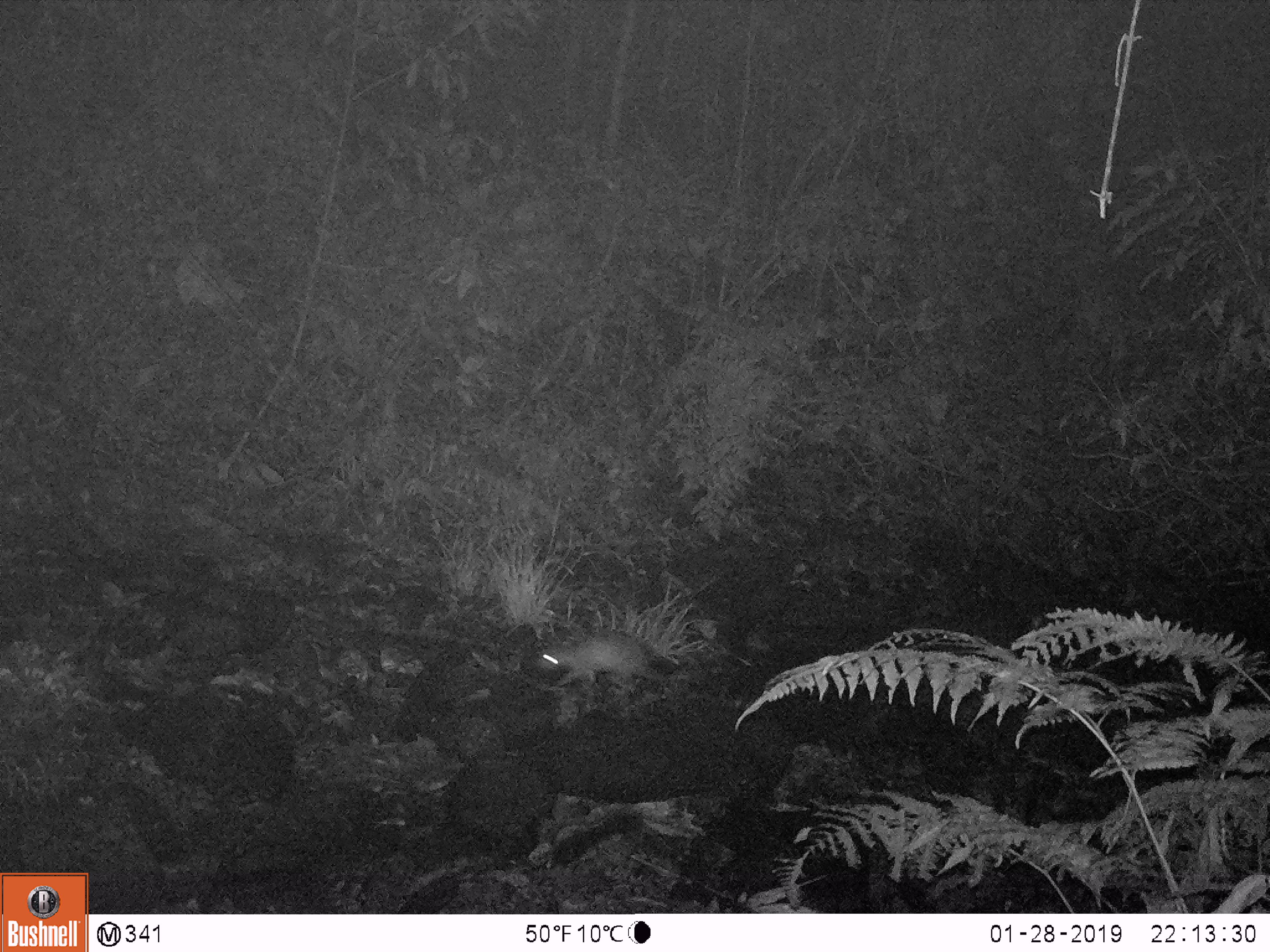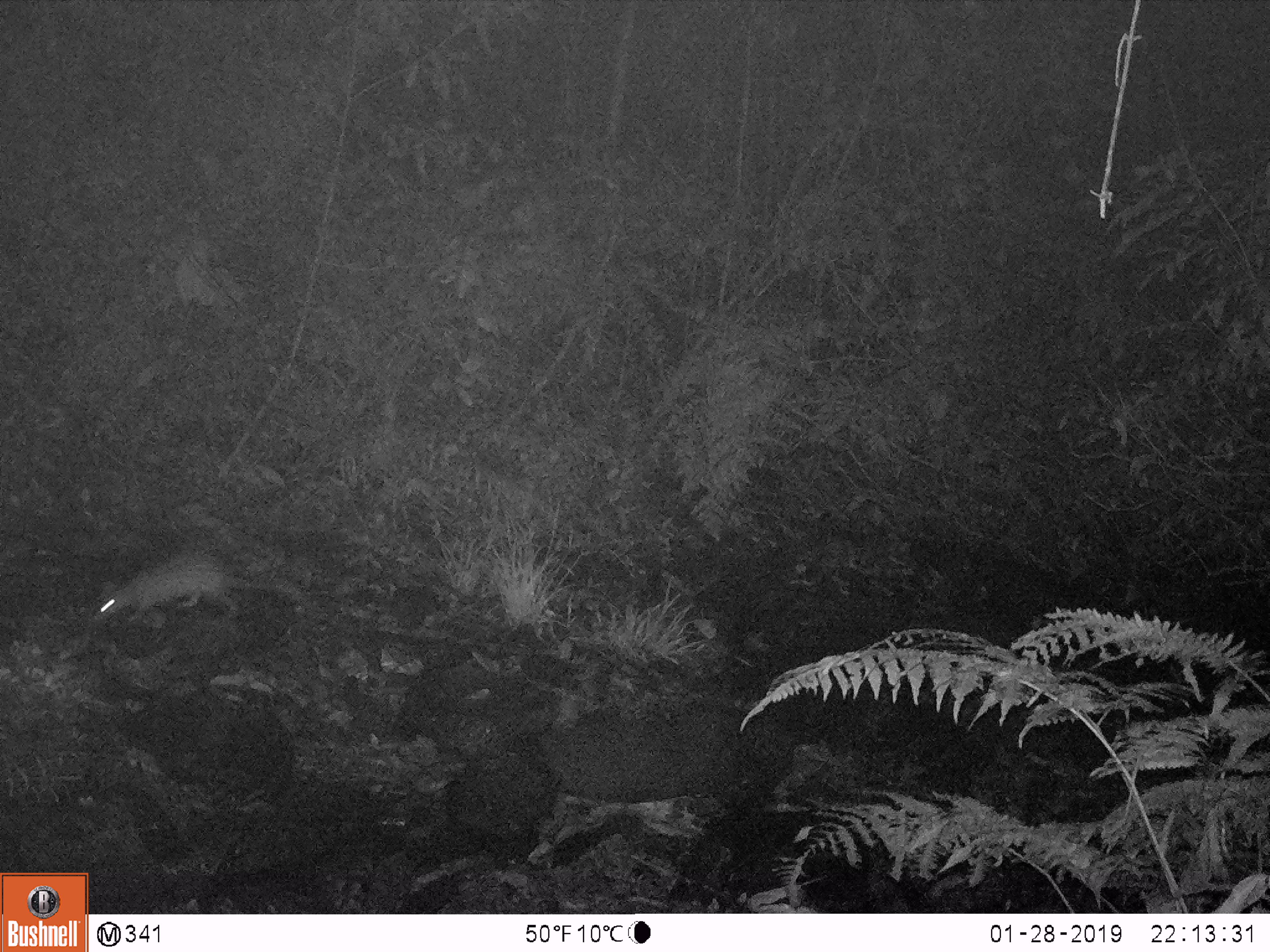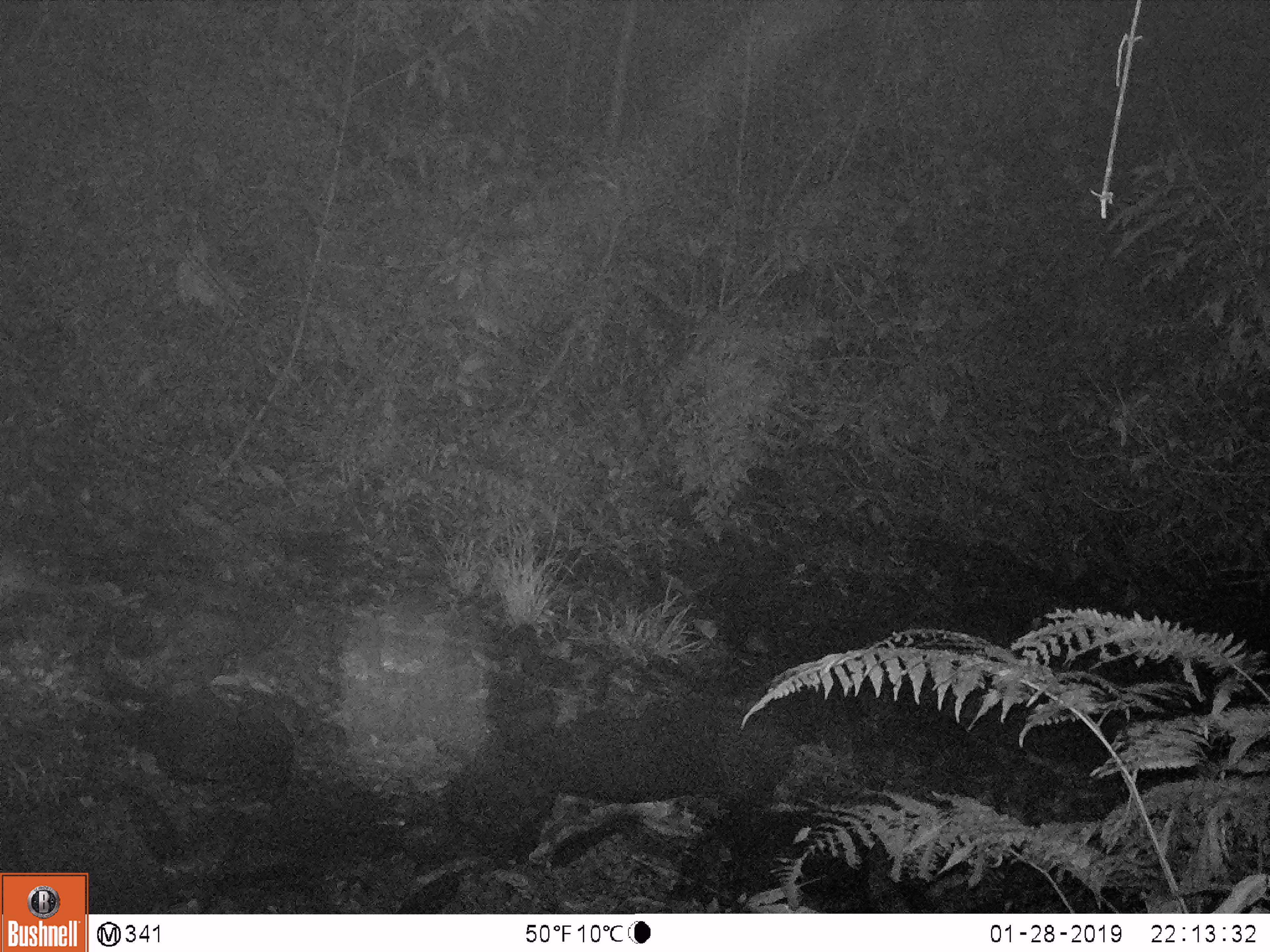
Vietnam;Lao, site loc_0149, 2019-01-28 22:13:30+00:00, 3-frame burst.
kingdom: Animalia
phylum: Chordata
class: Mammalia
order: Rodentia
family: Hystricidae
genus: Atherurus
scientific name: Atherurus macrourus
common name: asiatic brush-tailed porcupine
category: asiatic brush tailed porcupine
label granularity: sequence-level